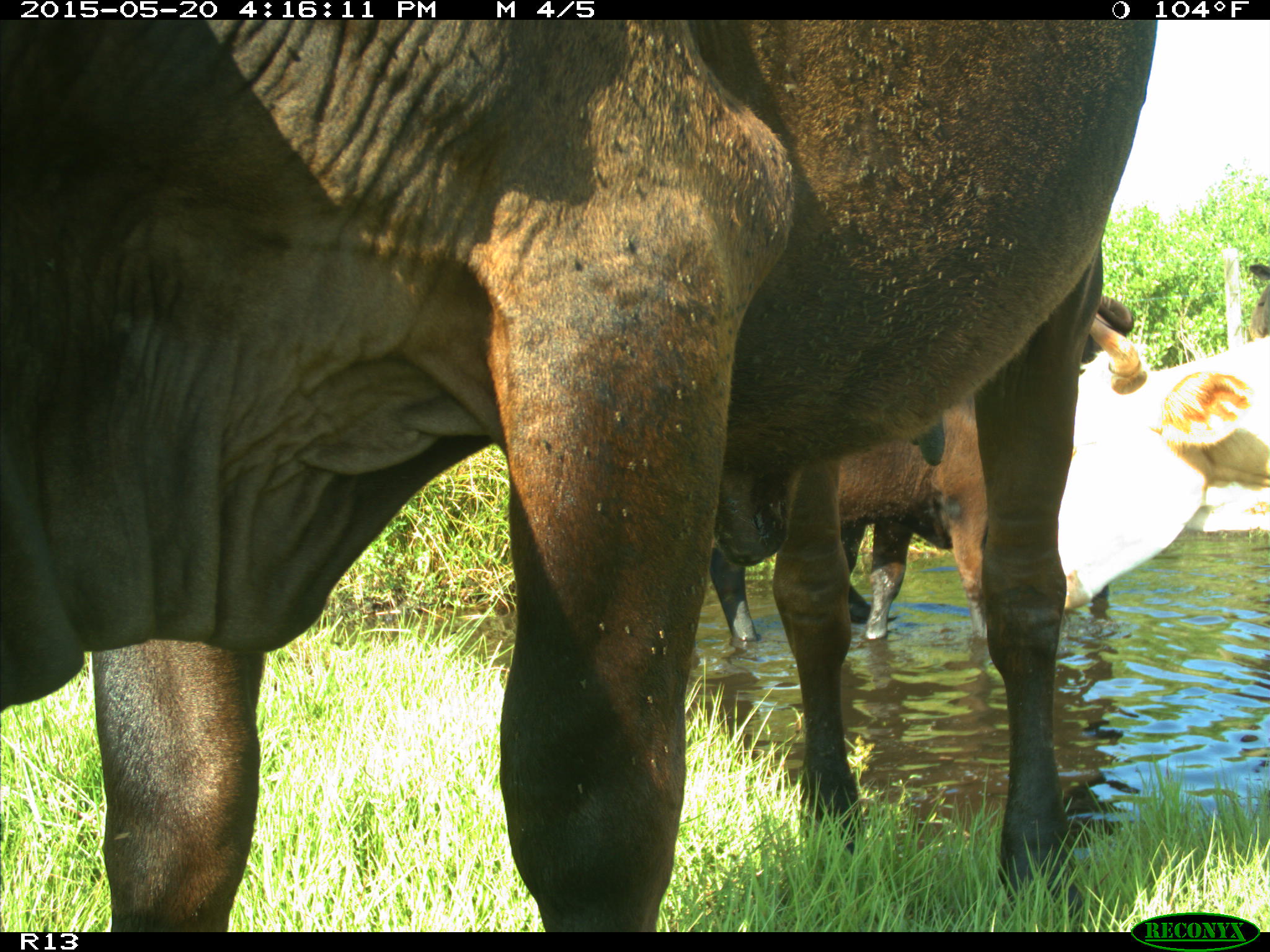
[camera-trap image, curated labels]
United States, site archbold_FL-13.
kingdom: Animalia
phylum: Chordata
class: Mammalia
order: Artiodactyla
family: Bovidae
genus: Bos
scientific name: Bos taurus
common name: domestic cow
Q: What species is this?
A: Bos taurus (domestic cow).